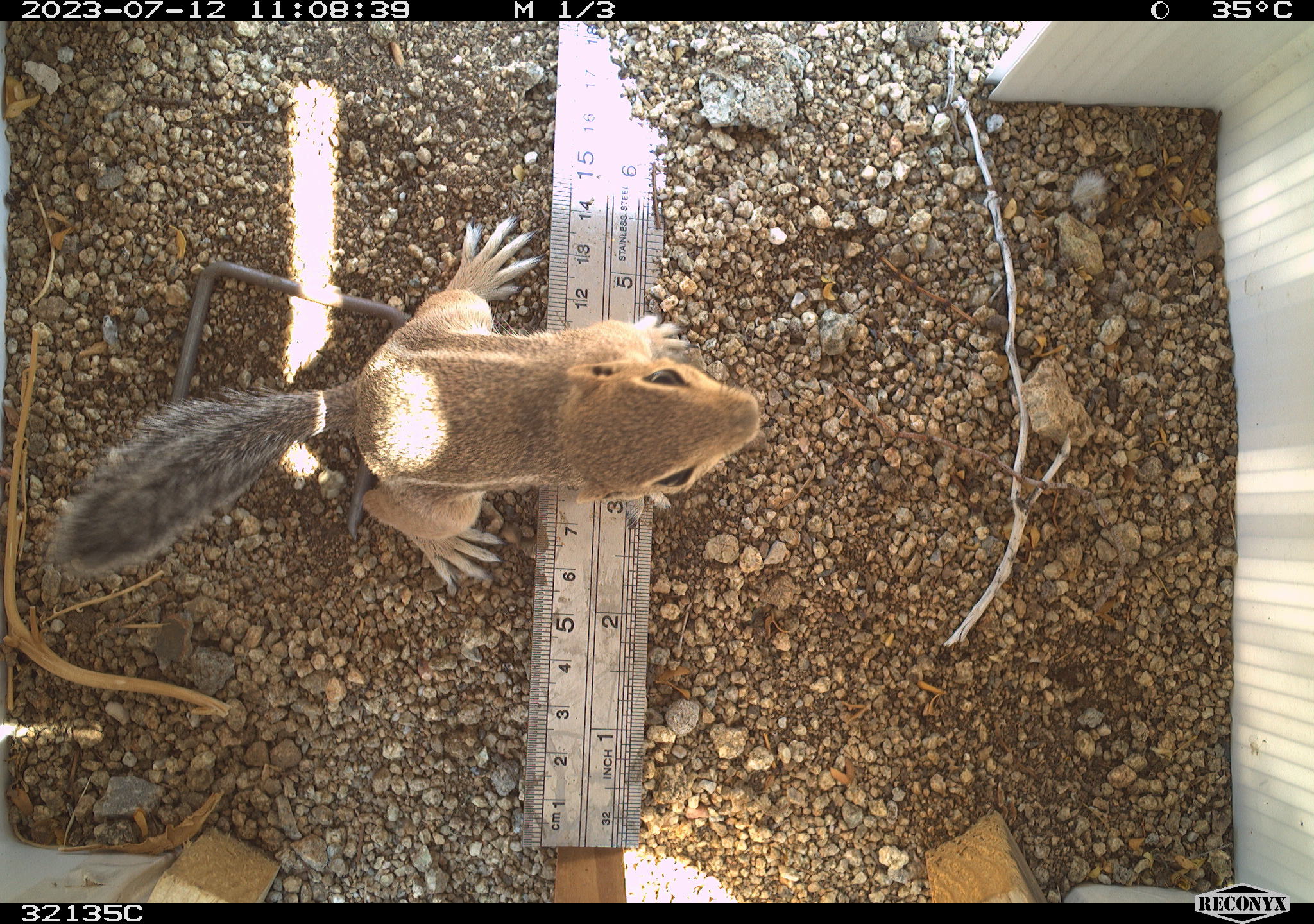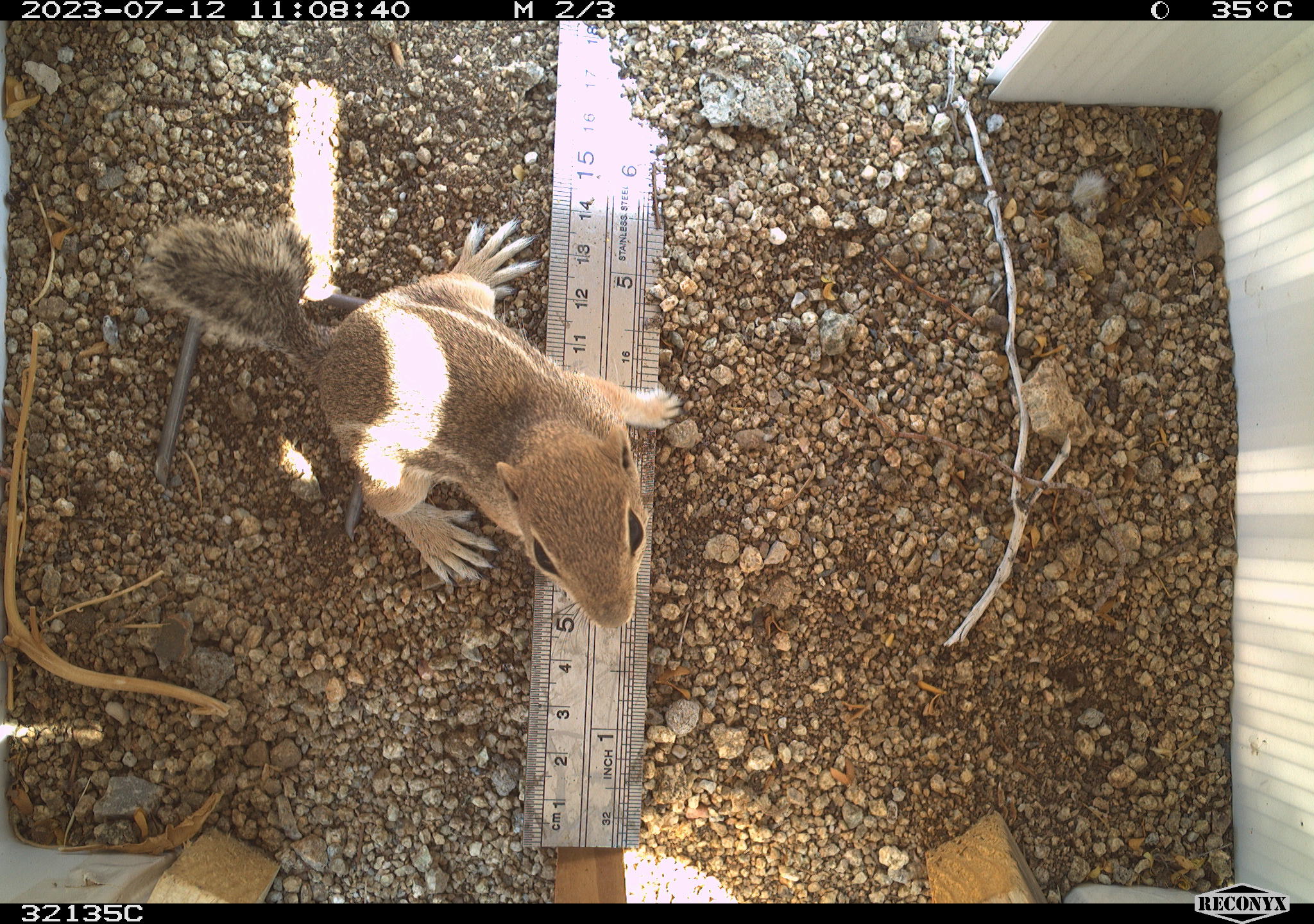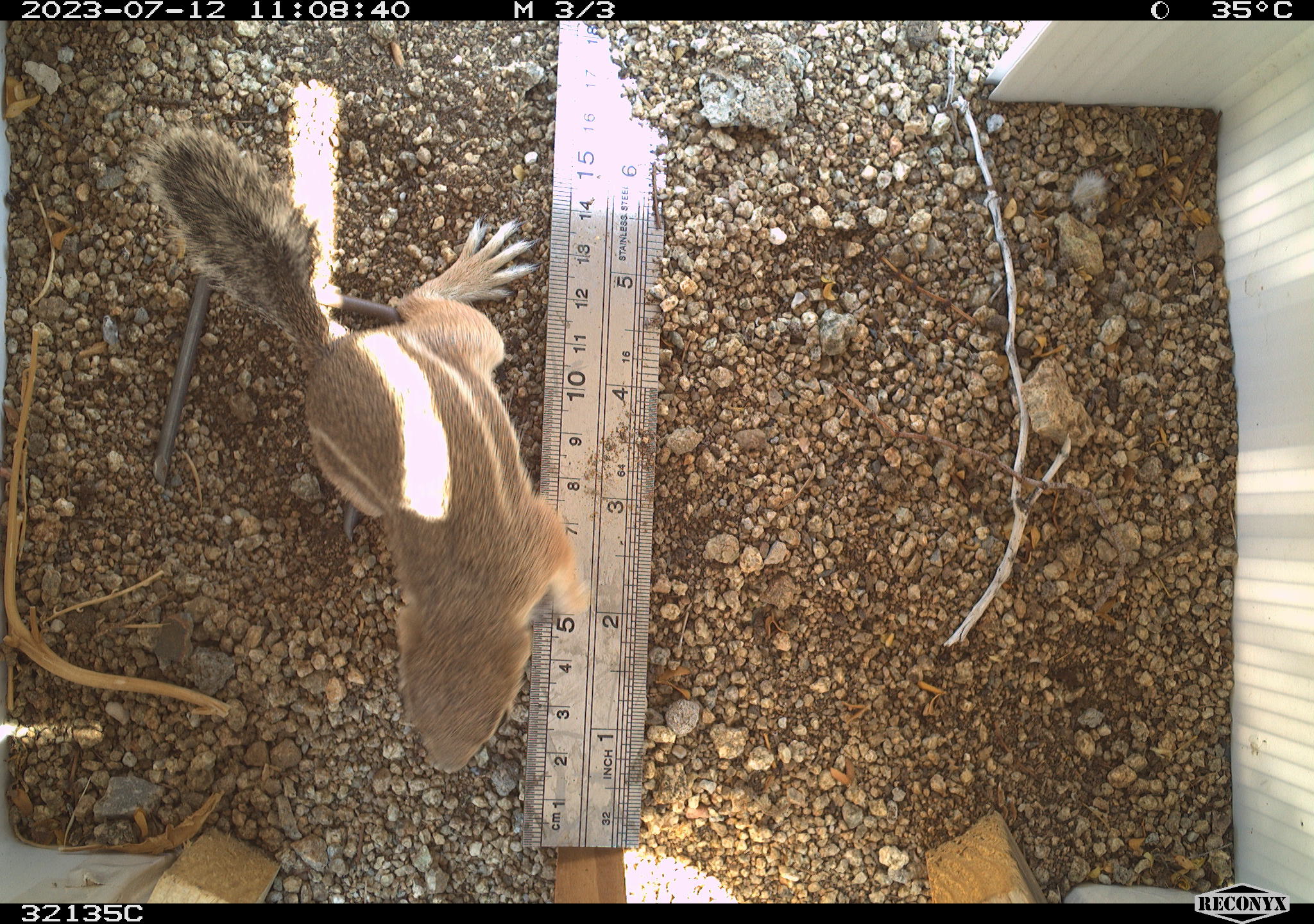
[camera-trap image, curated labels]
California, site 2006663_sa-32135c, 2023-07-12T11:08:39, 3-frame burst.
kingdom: Animalia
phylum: Chordata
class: Mammalia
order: Rodentia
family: Sciuridae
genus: Ammospermophilus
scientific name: Ammospermophilus leucurus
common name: white-tailed antelope squirrel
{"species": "white-tailed antelope squirrel (Ammospermophilus leucurus)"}